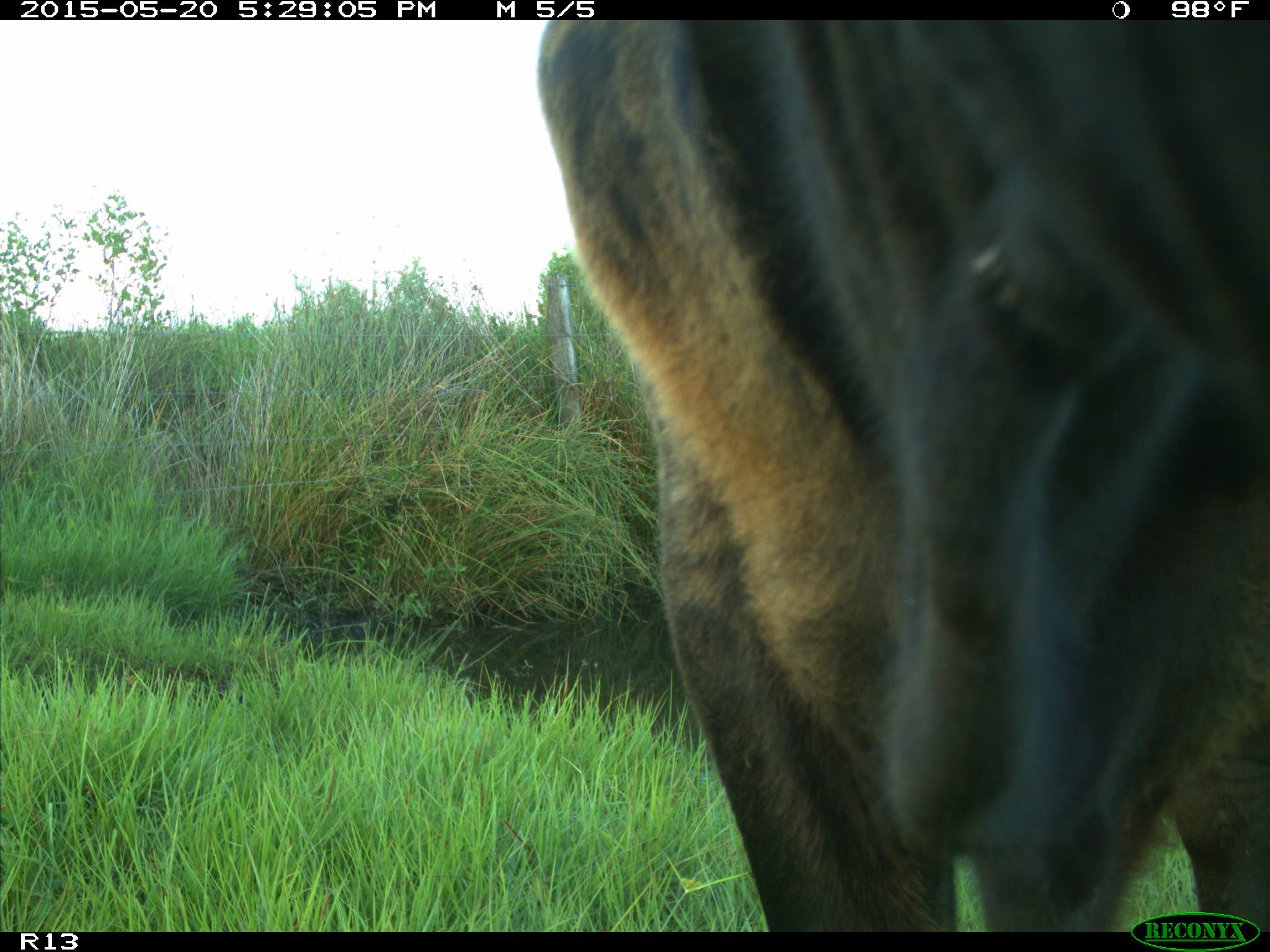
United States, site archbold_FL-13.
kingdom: Animalia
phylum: Chordata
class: Mammalia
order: Artiodactyla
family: Bovidae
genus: Bos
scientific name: Bos taurus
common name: domestic cow